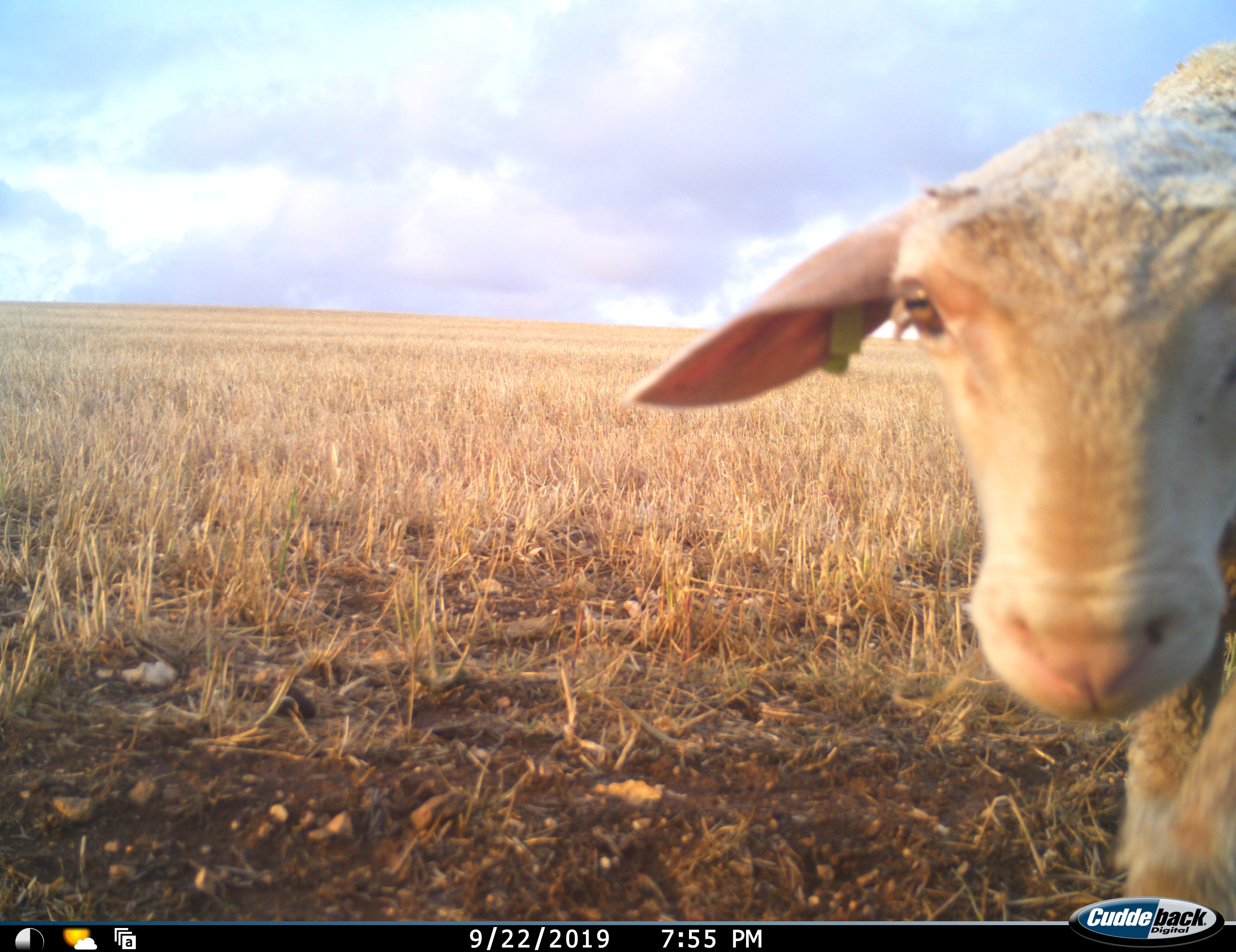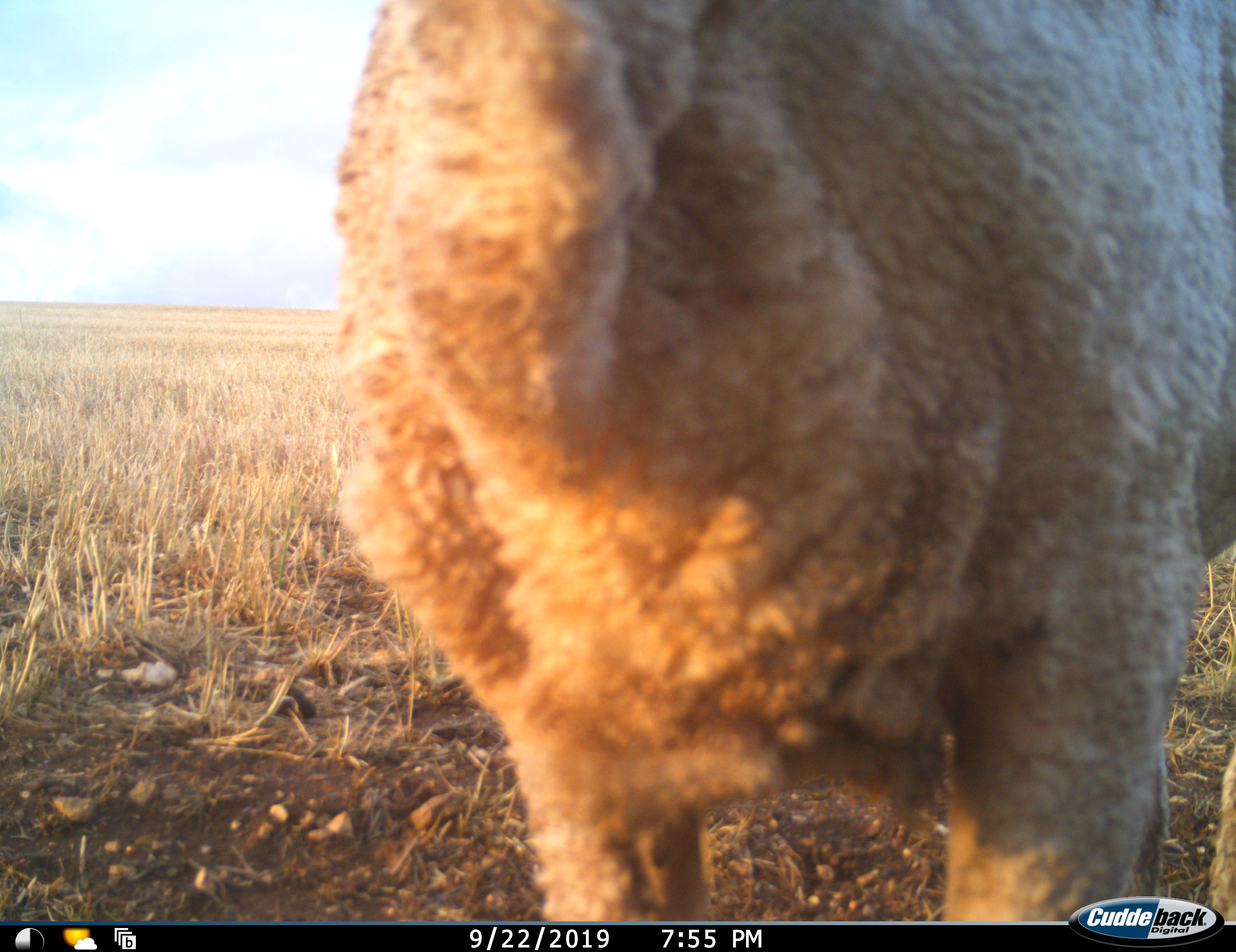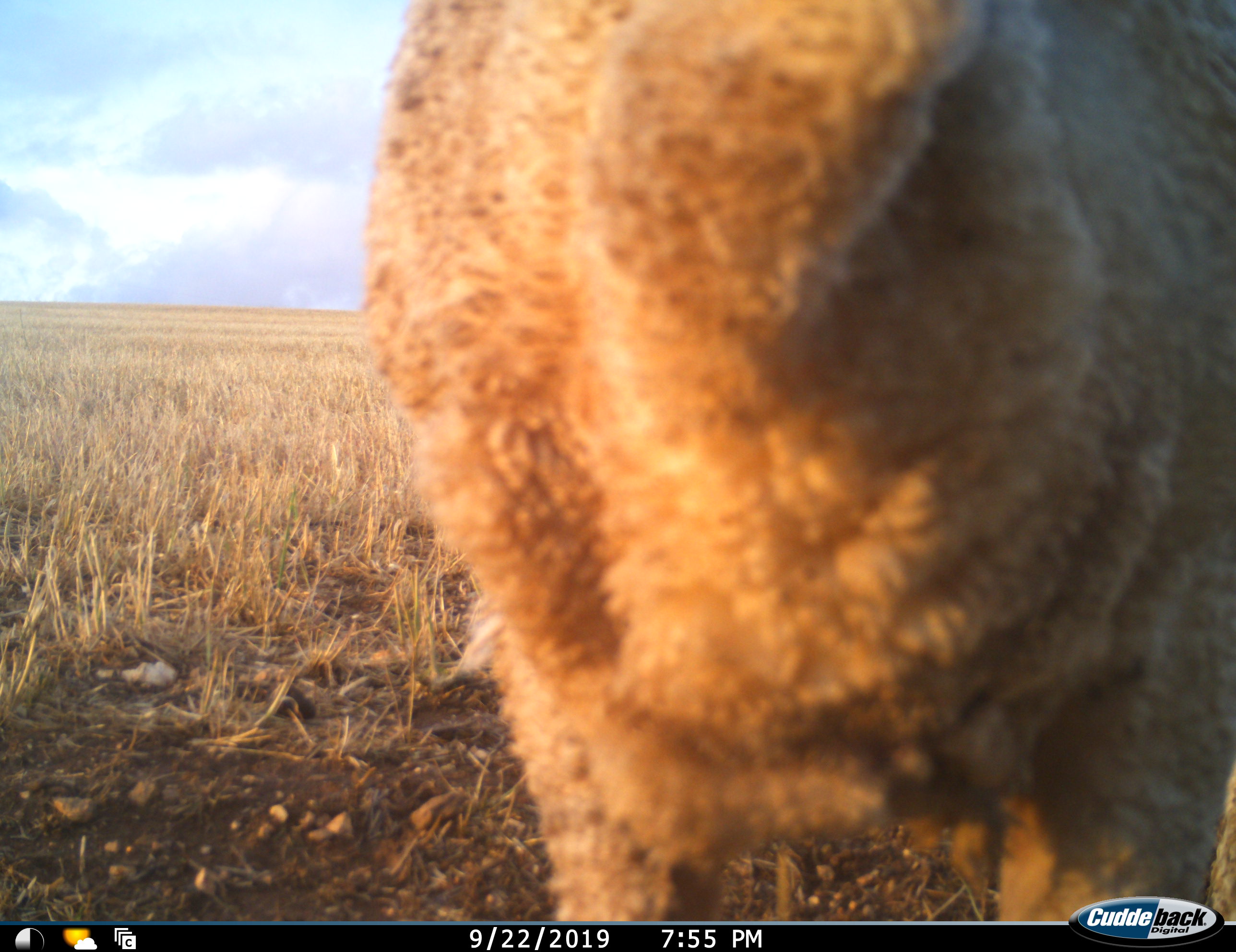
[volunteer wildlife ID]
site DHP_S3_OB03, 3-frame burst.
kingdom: Animalia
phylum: Chordata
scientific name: Vertebrata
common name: domestic animal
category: domesticanimal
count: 1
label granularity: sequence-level